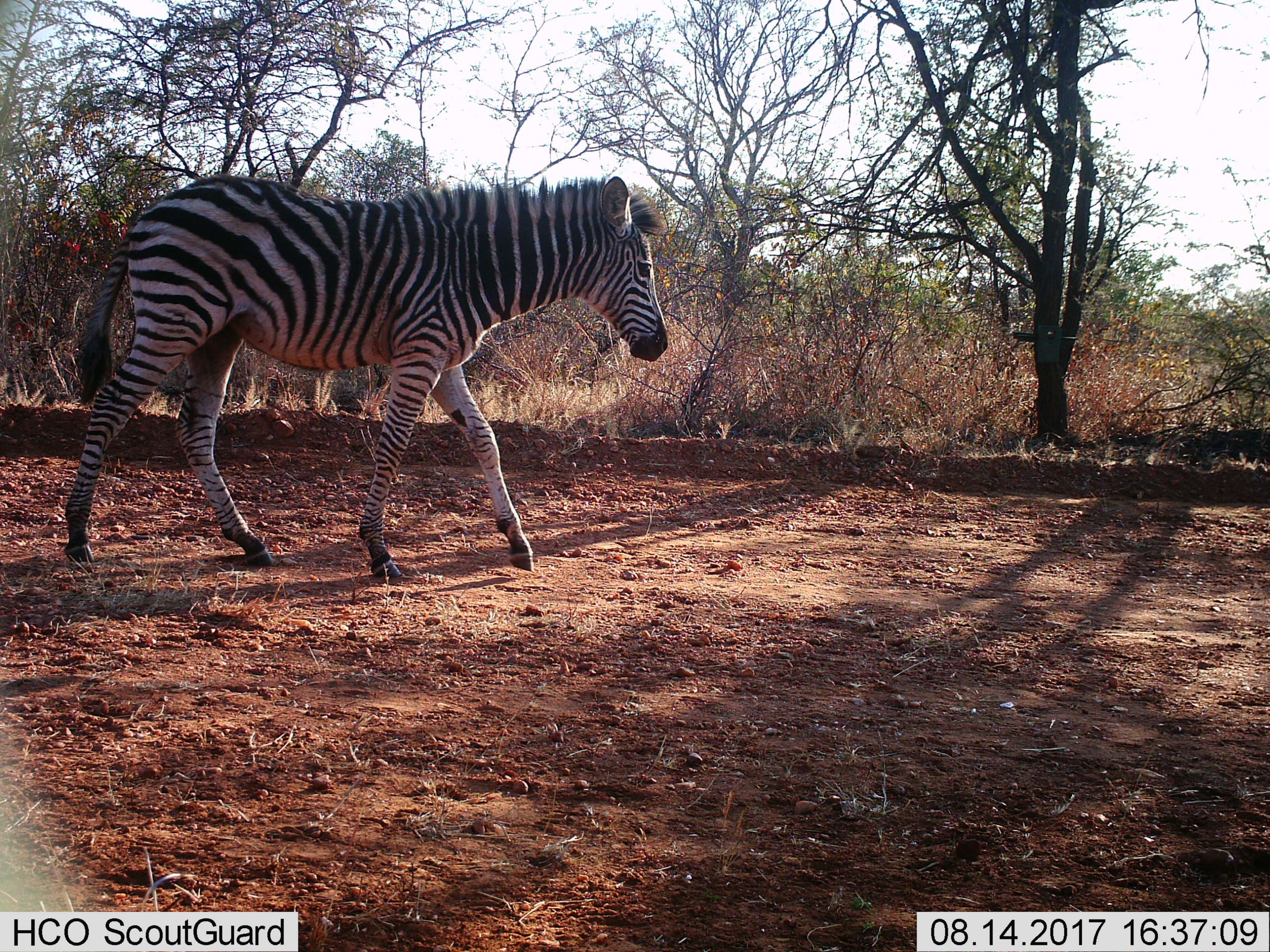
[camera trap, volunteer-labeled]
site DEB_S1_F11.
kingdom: Animalia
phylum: Chordata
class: Mammalia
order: Perissodactyla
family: Equidae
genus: Equus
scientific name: Equus quagga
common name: plains zebra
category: zebraplains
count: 1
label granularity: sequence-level